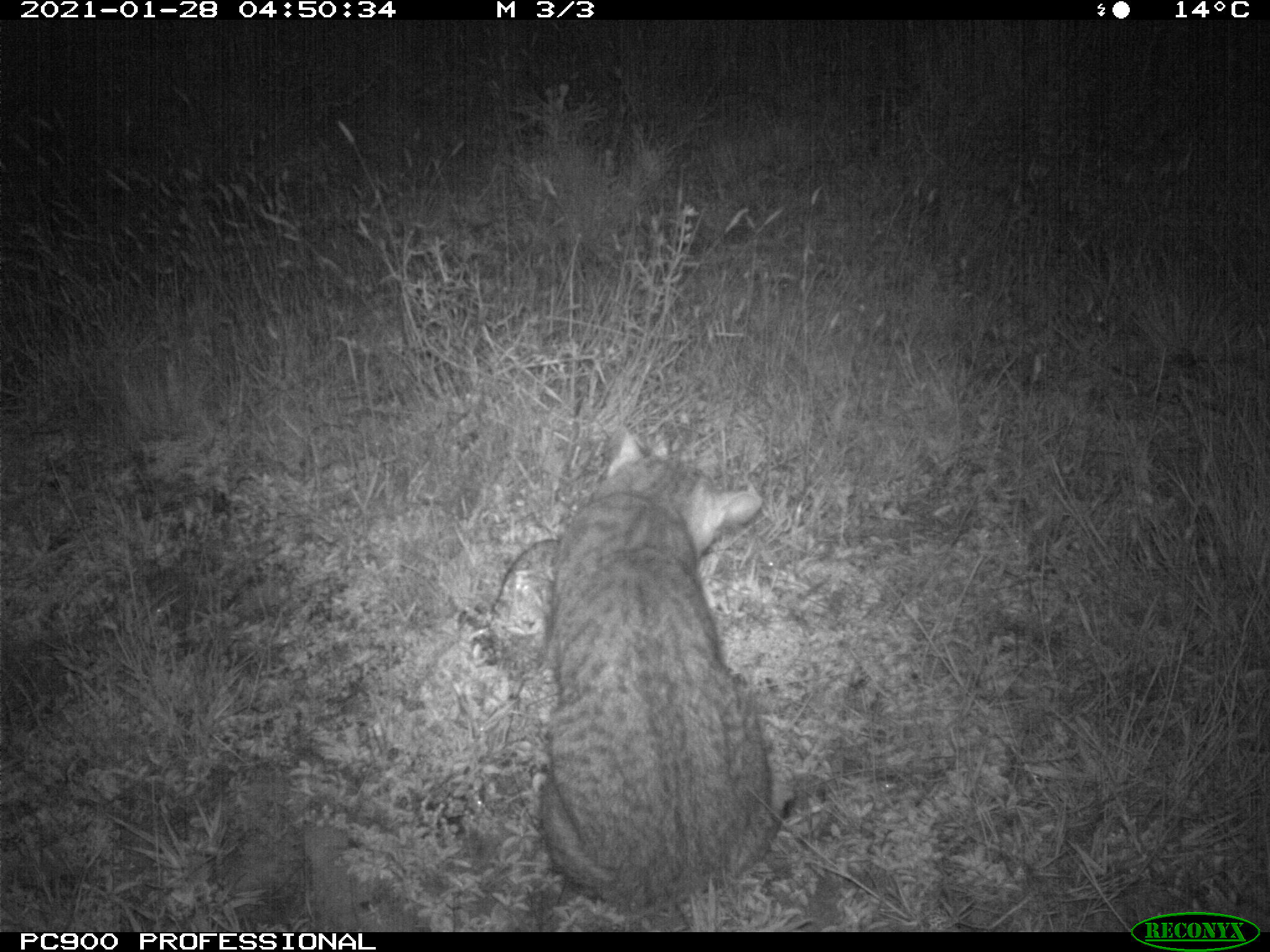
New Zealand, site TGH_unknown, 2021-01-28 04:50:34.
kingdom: Animalia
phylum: Chordata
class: Mammalia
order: Carnivora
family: Felidae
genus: Felis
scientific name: Felis catus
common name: domestic cat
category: cat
Cat (domestic cat) (Felis catus).